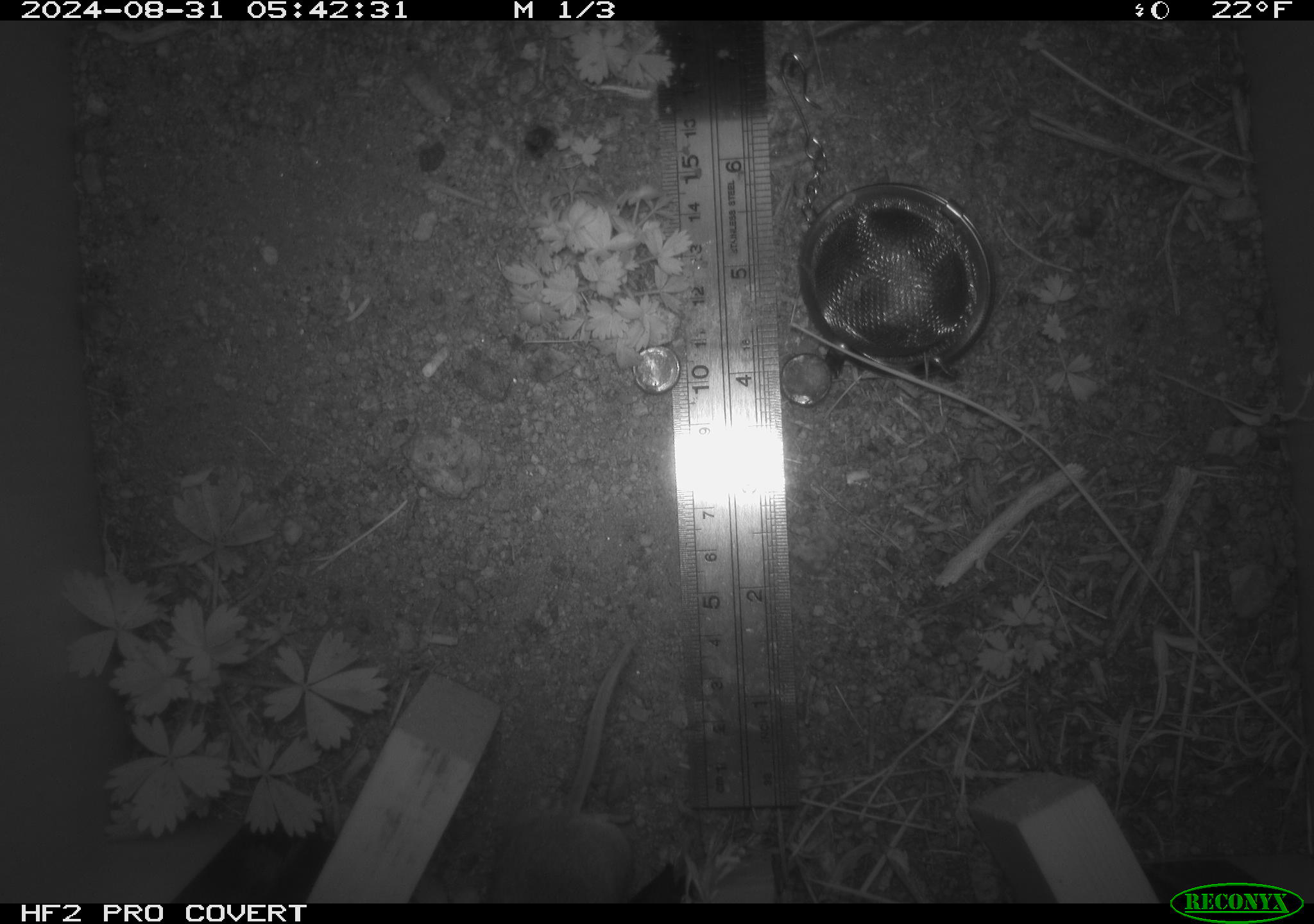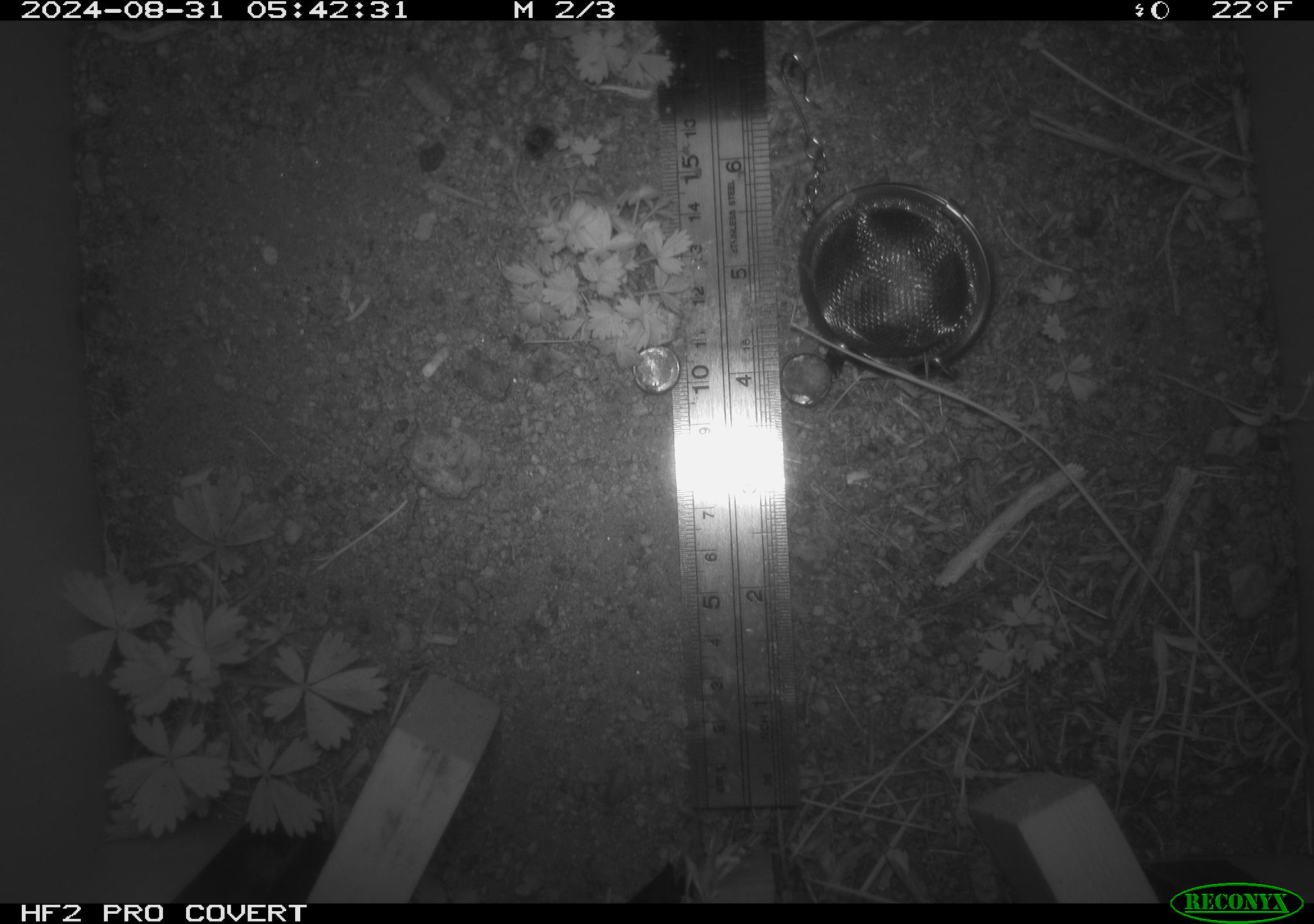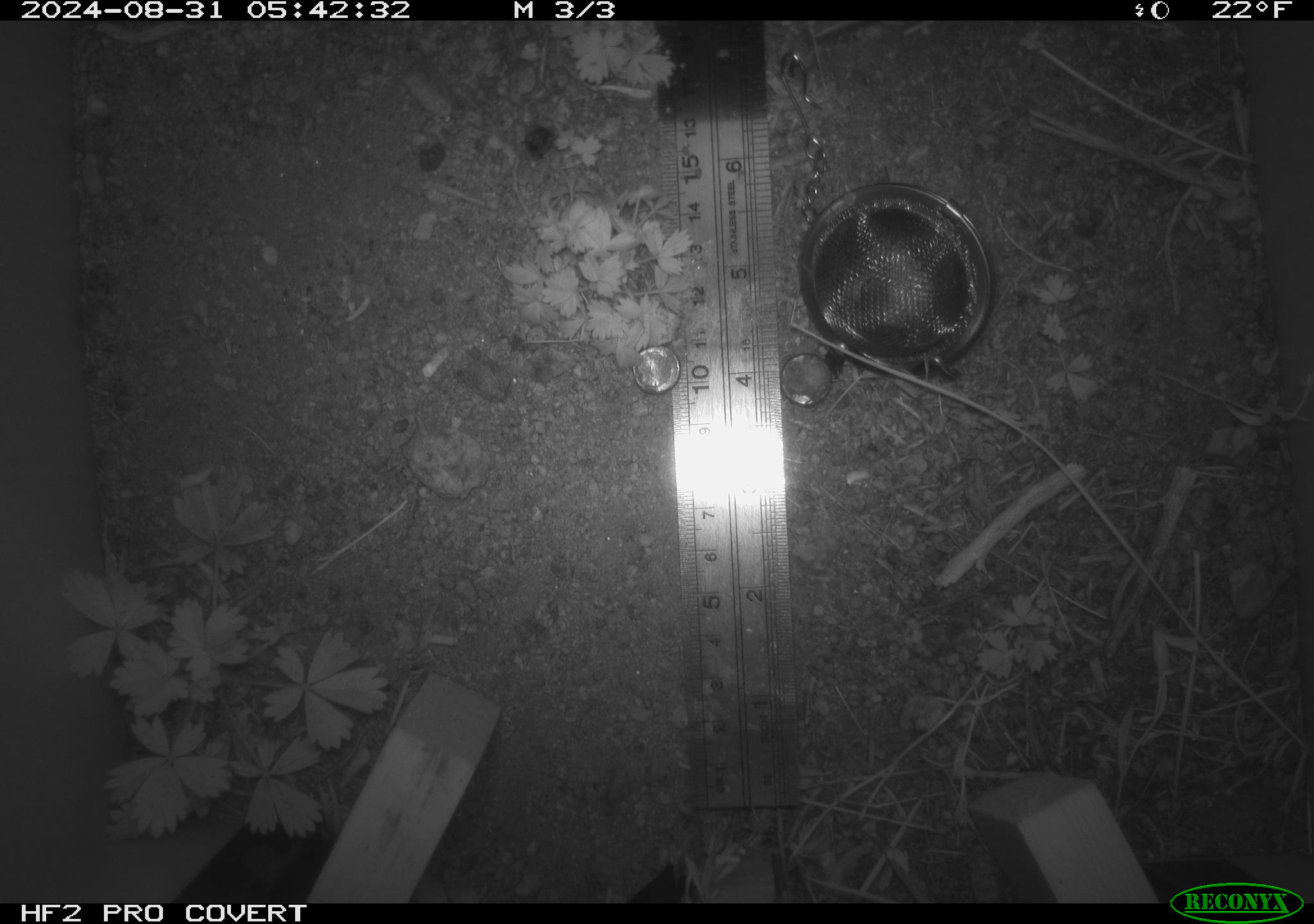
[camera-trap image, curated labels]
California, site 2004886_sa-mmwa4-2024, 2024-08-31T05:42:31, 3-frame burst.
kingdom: Animalia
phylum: Chordata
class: Mammalia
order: Rodentia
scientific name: Rodentia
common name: mouse species